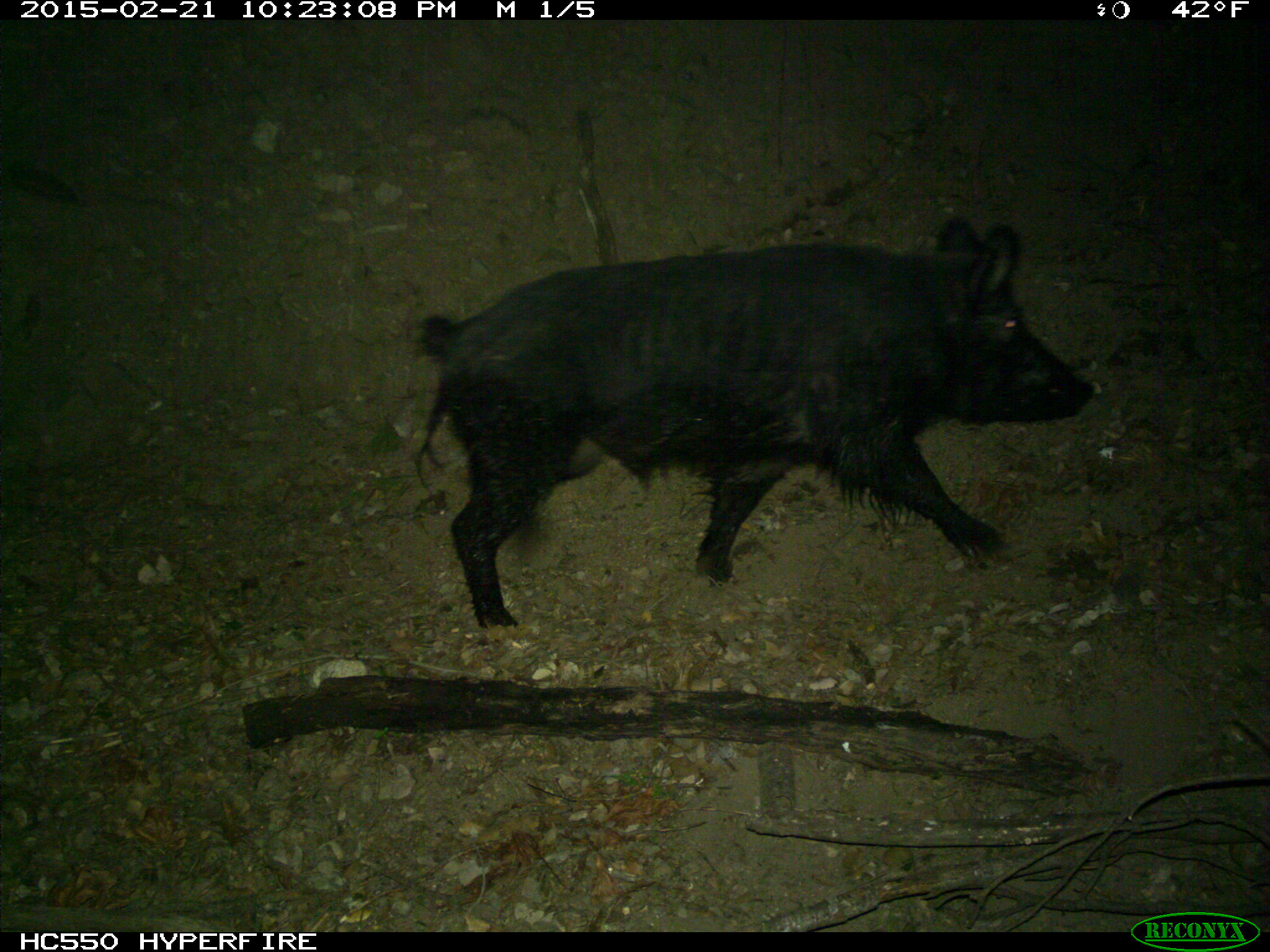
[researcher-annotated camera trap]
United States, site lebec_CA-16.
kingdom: Animalia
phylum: Chordata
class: Mammalia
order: Artiodactyla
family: Suidae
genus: Sus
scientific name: Sus scrofa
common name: wild boar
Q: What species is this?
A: Sus scrofa (wild boar).